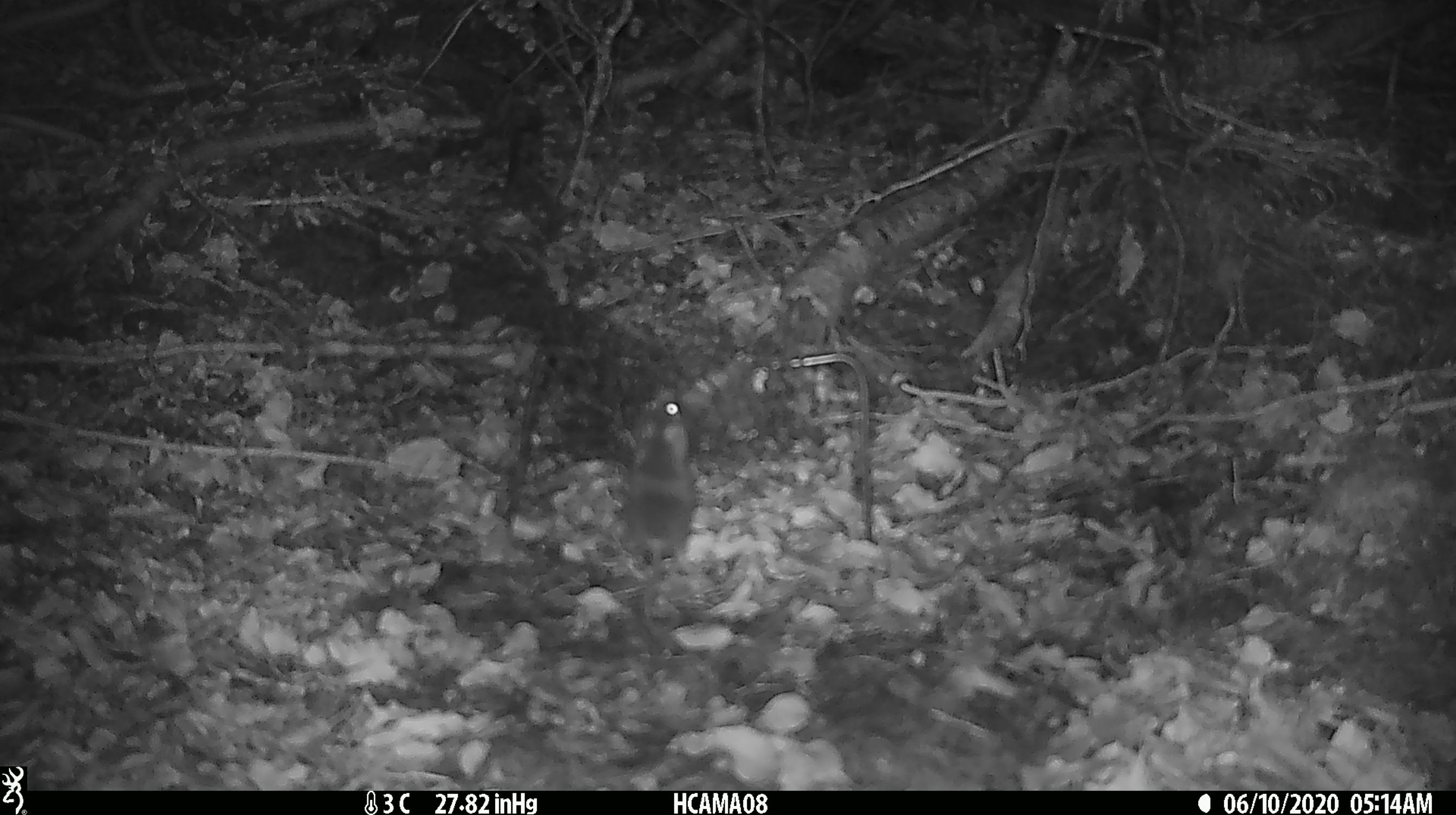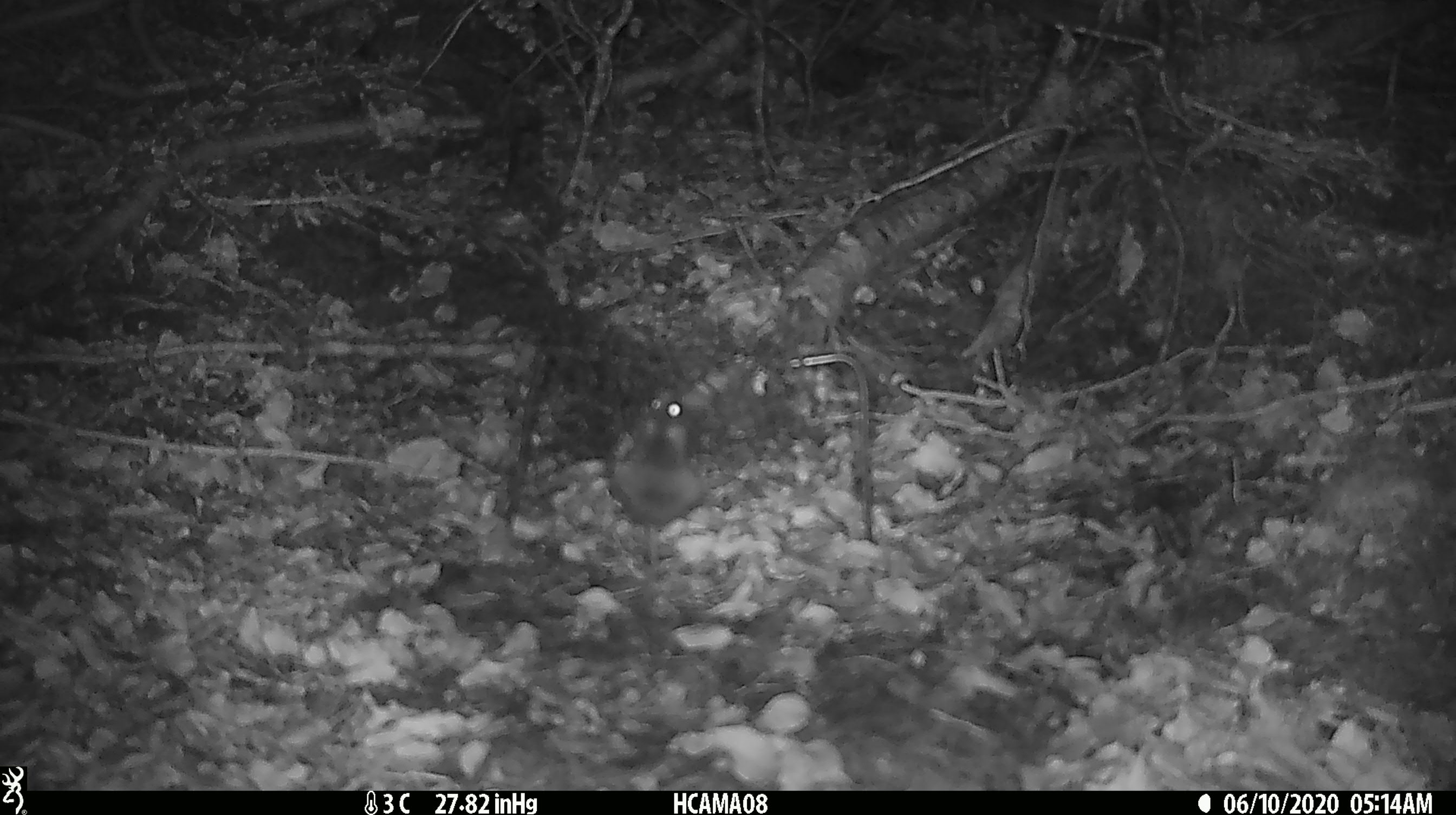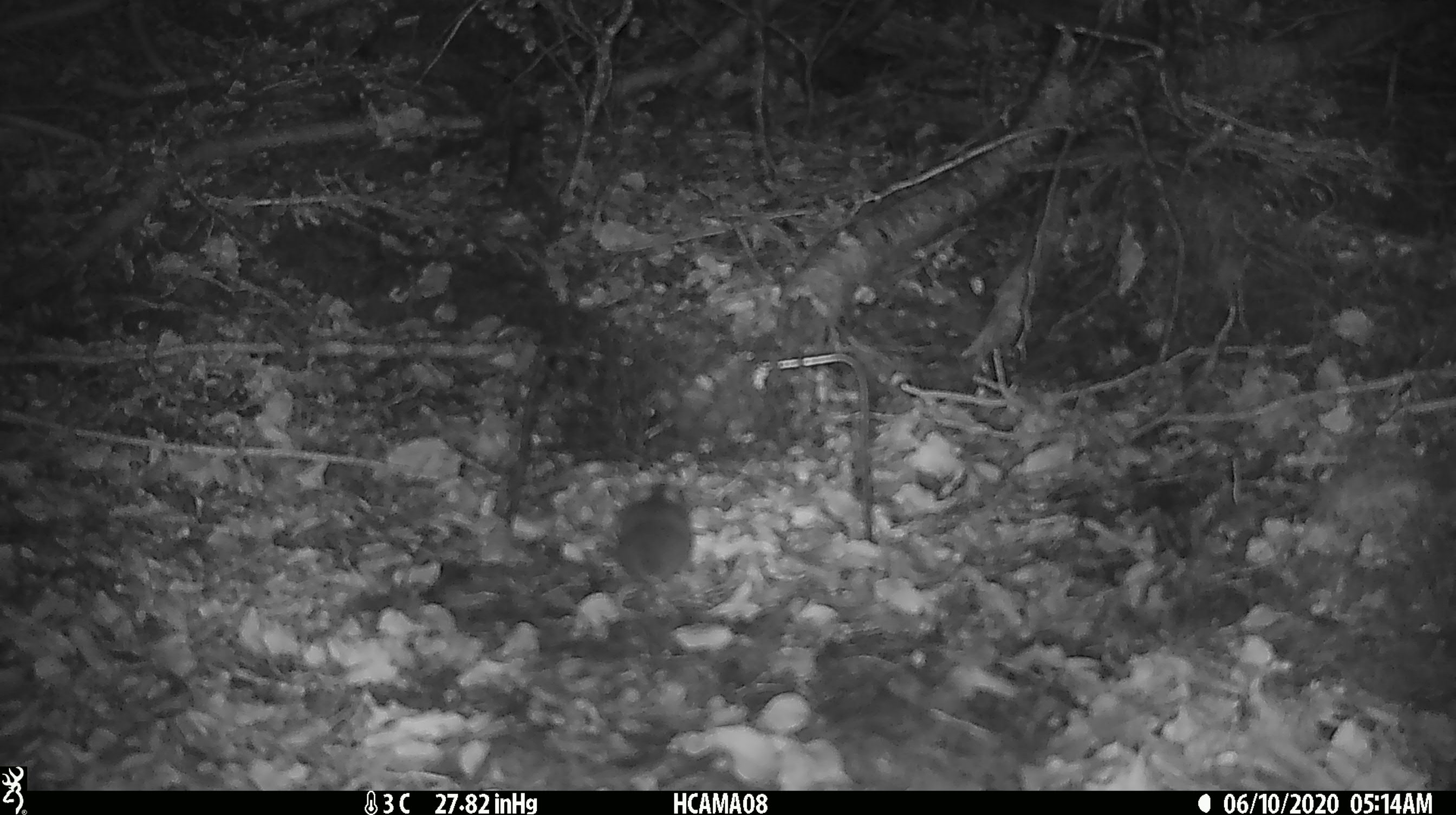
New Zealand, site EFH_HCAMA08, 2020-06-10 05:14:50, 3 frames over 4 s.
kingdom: Animalia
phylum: Chordata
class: Mammalia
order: Rodentia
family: Muridae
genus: Mus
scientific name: Mus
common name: mouse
Mouse (Mus).